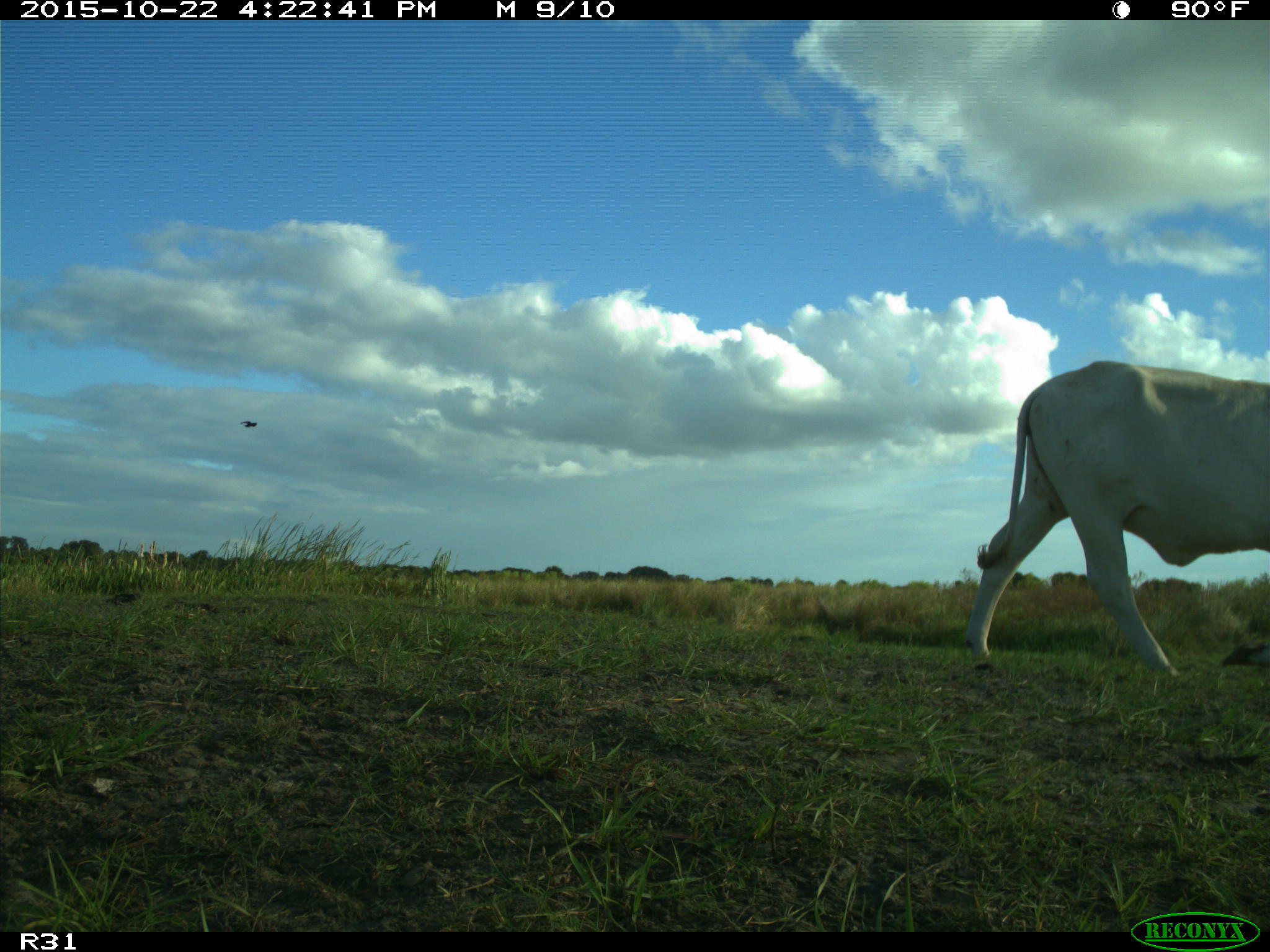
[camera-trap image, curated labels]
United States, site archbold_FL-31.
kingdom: Animalia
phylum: Chordata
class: Mammalia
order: Artiodactyla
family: Bovidae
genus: Bos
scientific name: Bos taurus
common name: domestic cow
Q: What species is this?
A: Bos taurus (domestic cow).